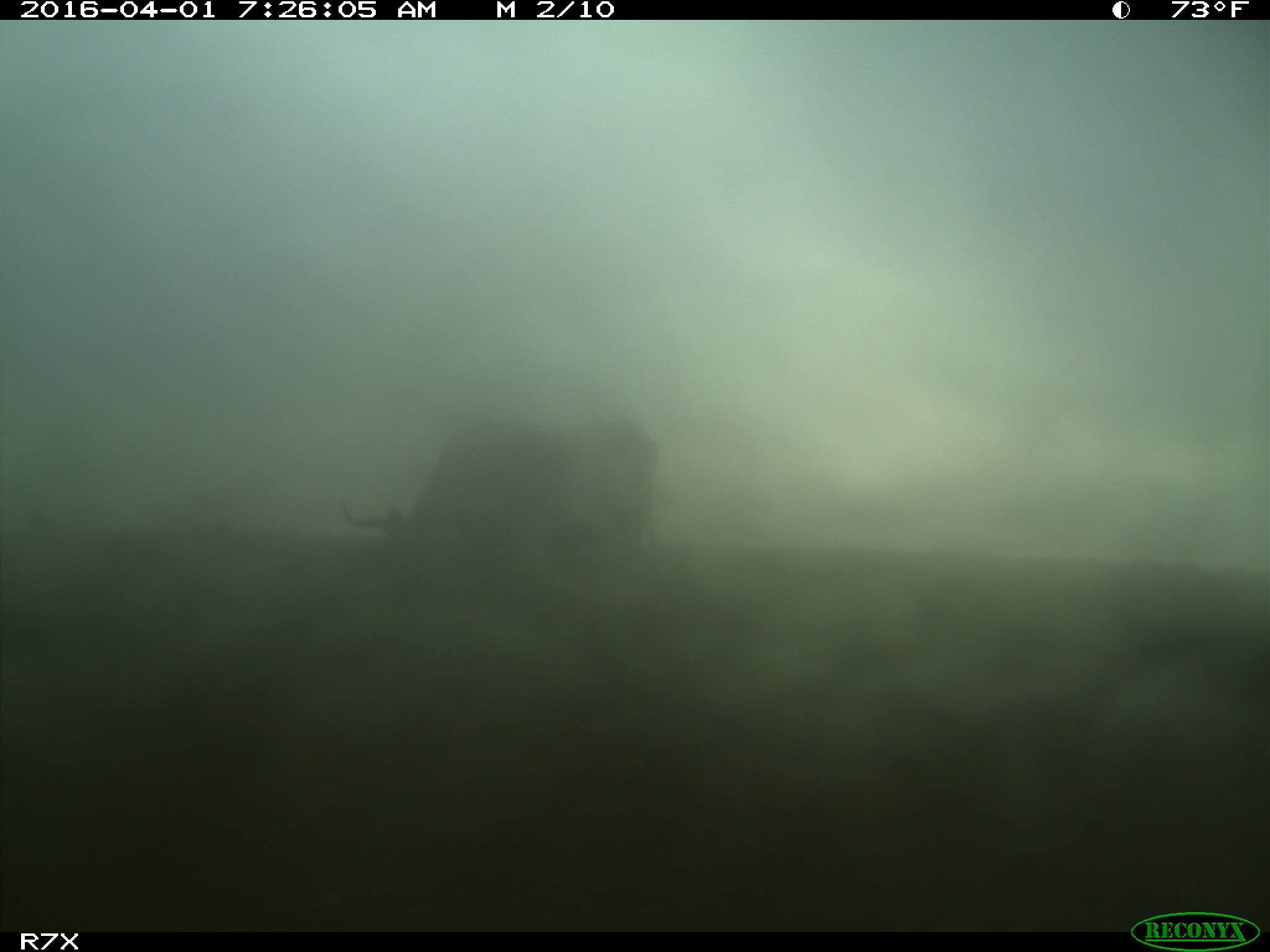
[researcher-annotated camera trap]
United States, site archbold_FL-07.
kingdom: Animalia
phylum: Chordata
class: Mammalia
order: Artiodactyla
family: Bovidae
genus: Bos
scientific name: Bos taurus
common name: domestic cow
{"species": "Bos taurus (domestic cow)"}